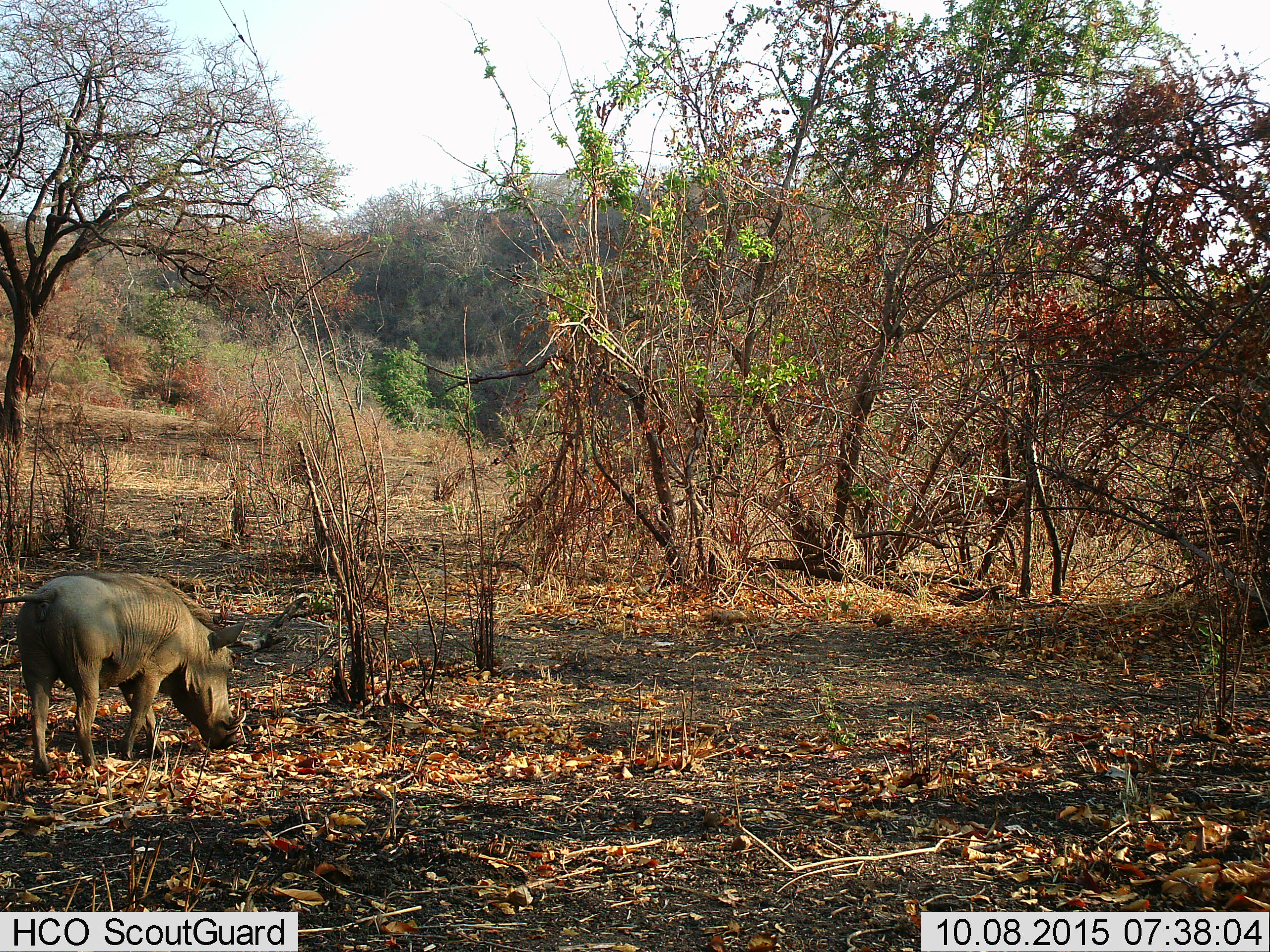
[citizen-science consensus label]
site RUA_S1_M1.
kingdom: Animalia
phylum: Chordata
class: Mammalia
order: Artiodactyla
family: Suidae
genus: Phacochoerus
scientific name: Phacochoerus africanus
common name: warthog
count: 1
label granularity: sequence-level